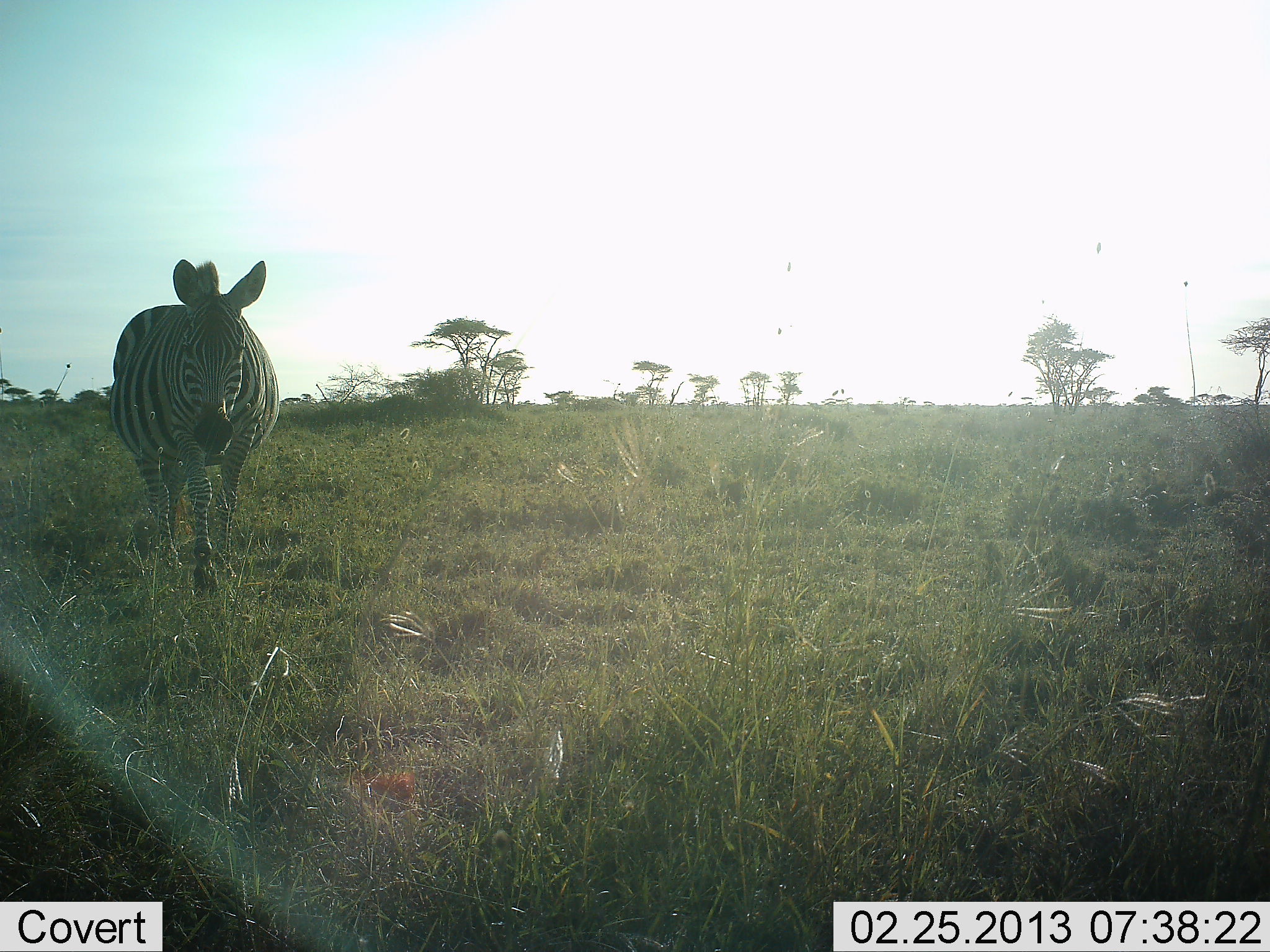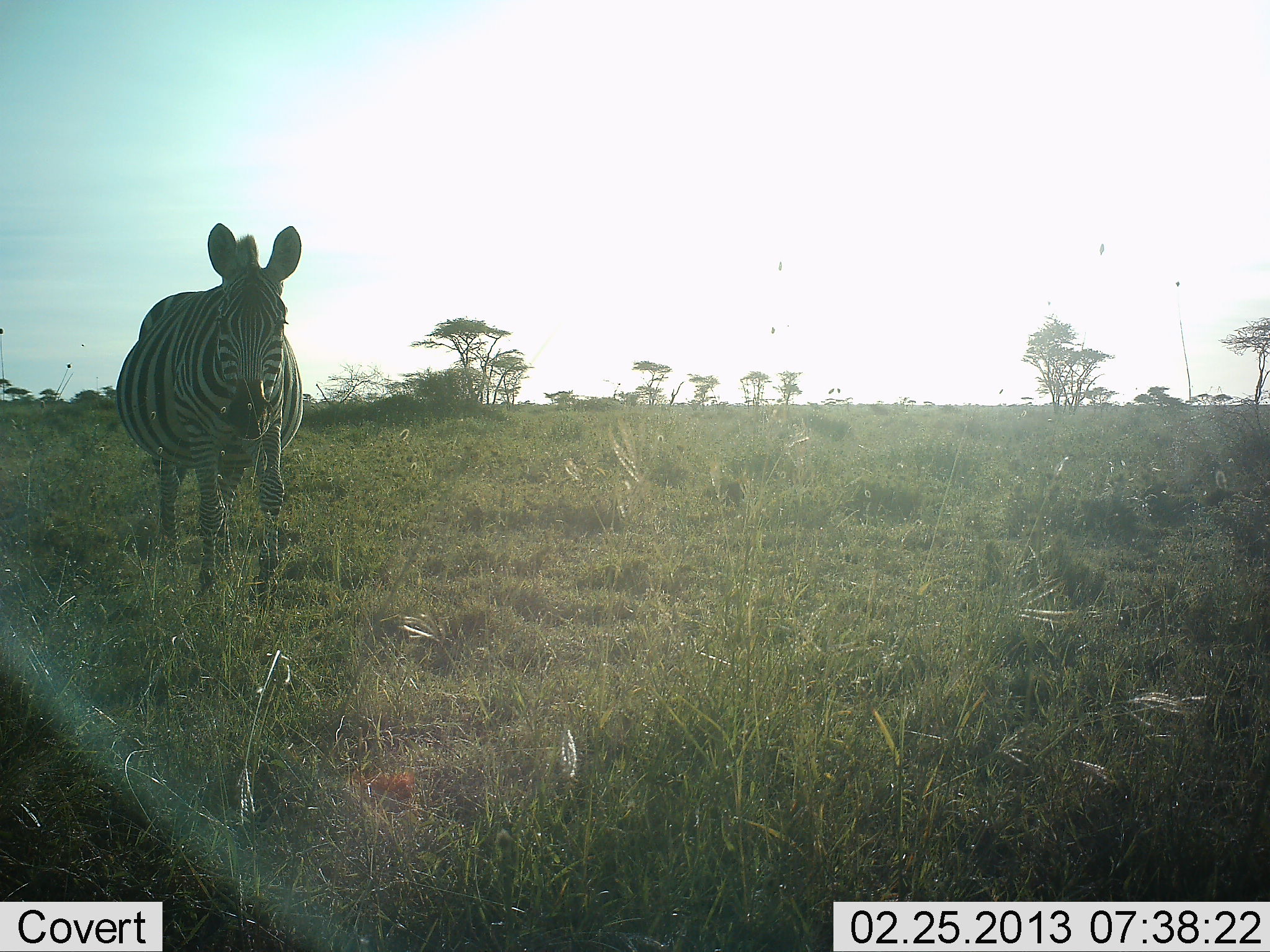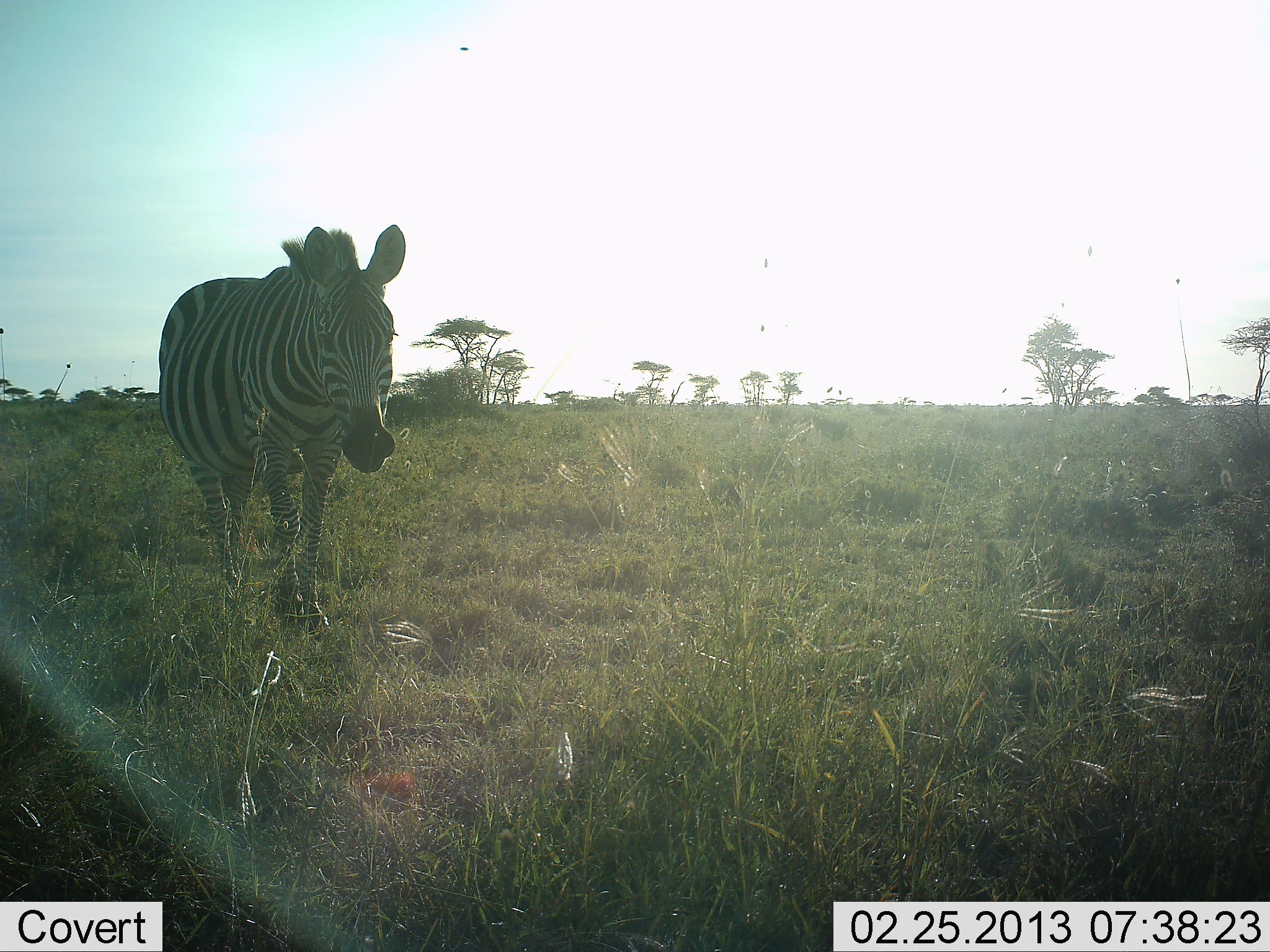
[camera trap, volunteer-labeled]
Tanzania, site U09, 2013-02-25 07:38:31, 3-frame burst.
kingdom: Animalia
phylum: Chordata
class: Mammalia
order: Perissodactyla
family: Equidae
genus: Equus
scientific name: Equus quagga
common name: plains zebra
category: zebra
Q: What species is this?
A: Zebra (plains zebra) (Equus quagga).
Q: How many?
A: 1.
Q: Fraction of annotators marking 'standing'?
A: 10%.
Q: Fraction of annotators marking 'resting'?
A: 0%.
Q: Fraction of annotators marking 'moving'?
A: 90%.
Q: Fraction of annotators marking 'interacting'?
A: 0%.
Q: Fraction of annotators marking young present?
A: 0%.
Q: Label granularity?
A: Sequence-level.